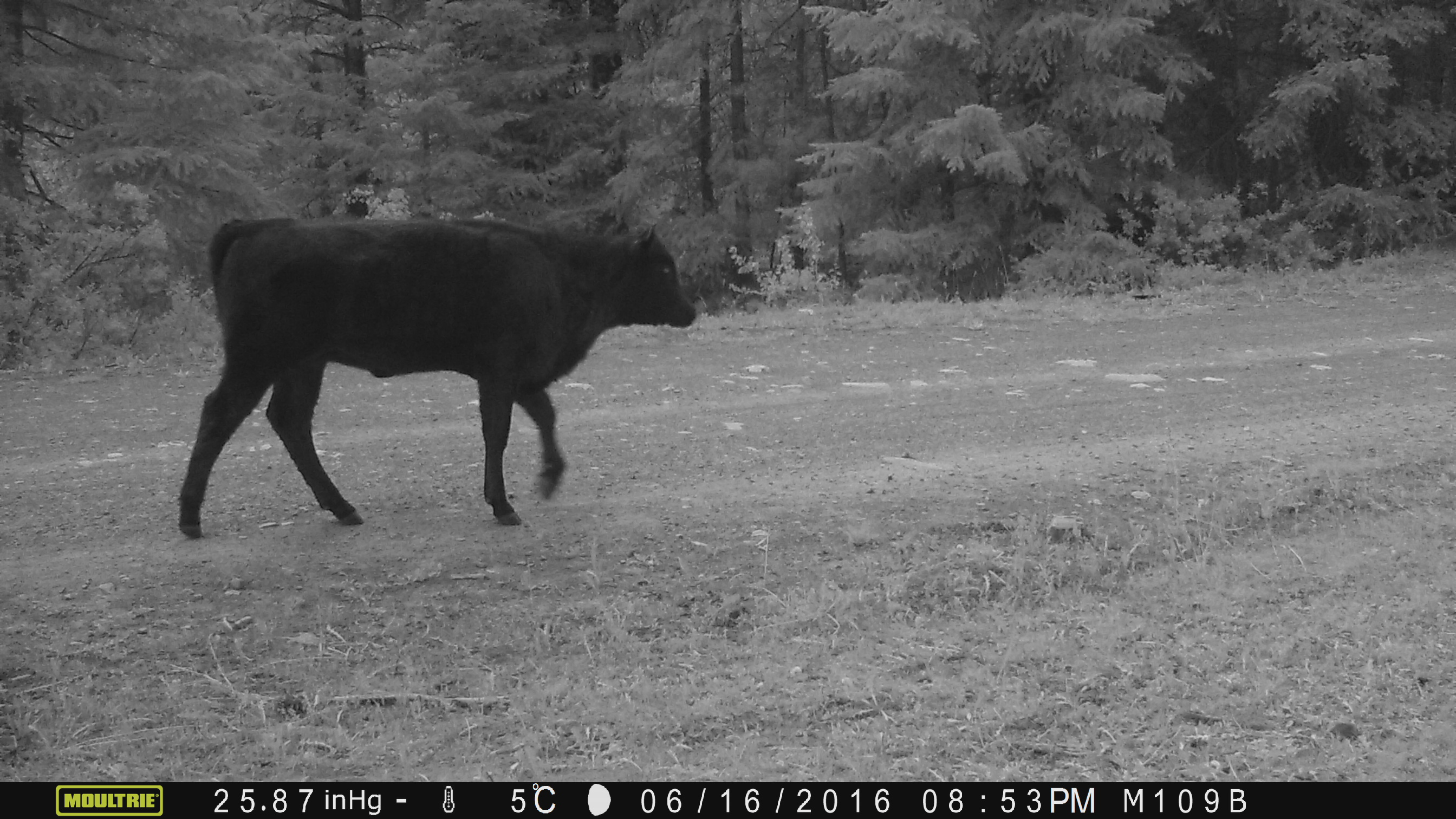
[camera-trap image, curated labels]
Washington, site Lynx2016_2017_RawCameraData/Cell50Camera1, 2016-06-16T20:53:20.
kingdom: Animalia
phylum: Chordata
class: Mammalia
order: Artiodactyla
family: Bovidae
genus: Bos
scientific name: Bos taurus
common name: domestic cattle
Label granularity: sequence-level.